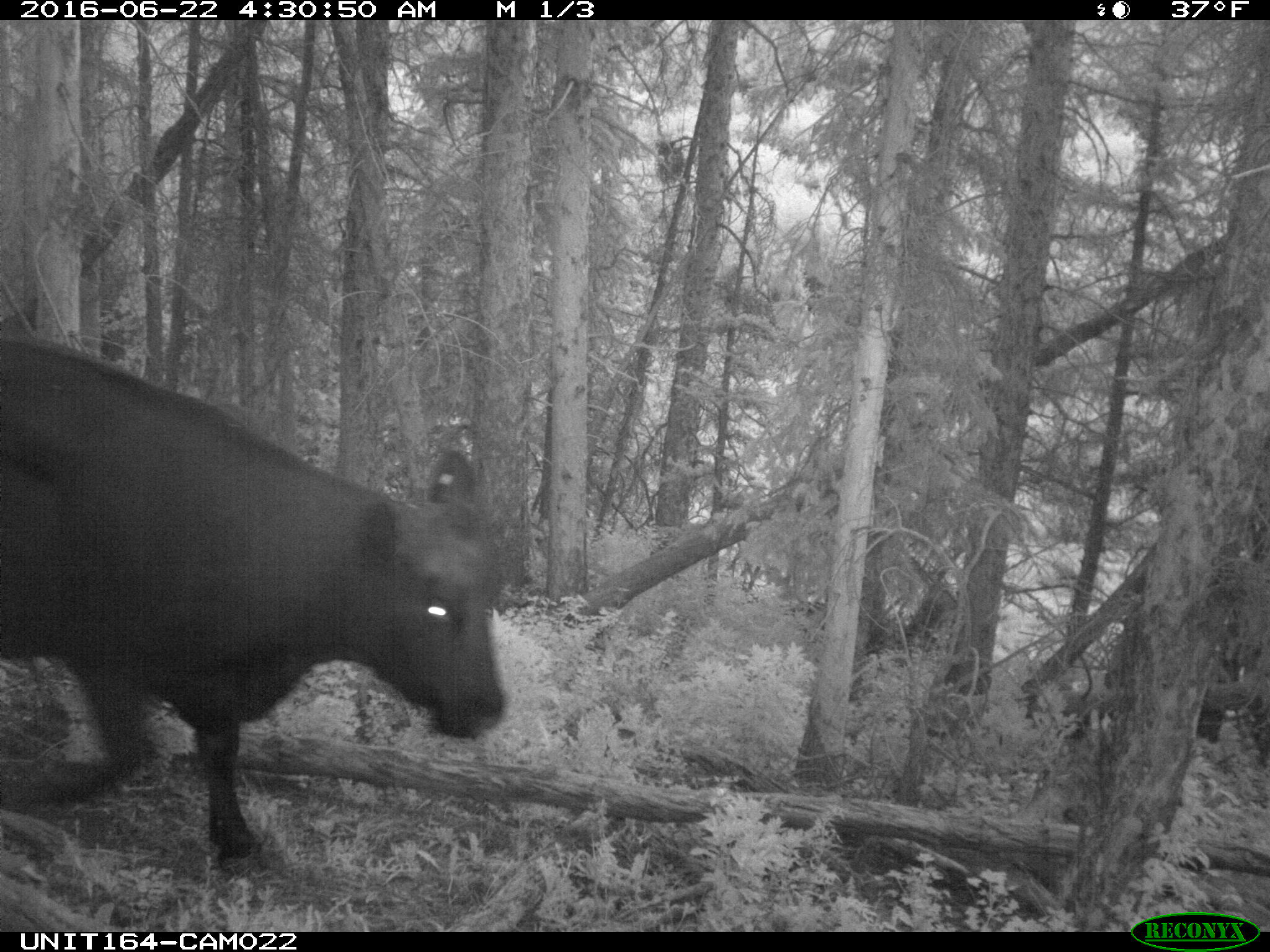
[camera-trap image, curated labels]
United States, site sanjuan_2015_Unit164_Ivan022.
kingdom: Animalia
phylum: Chordata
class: Mammalia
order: Artiodactyla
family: Bovidae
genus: Bos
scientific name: Bos taurus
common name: domestic cow